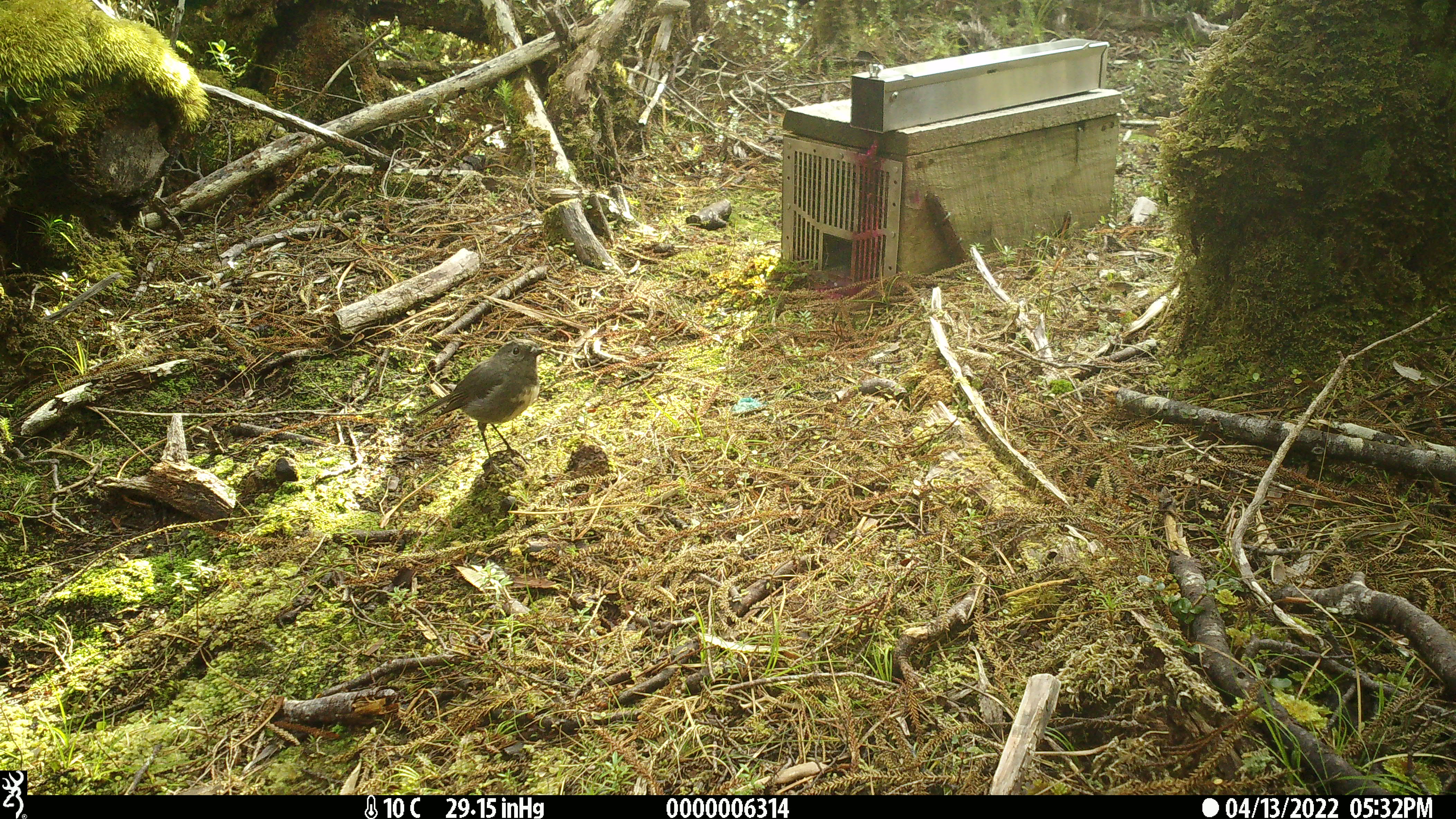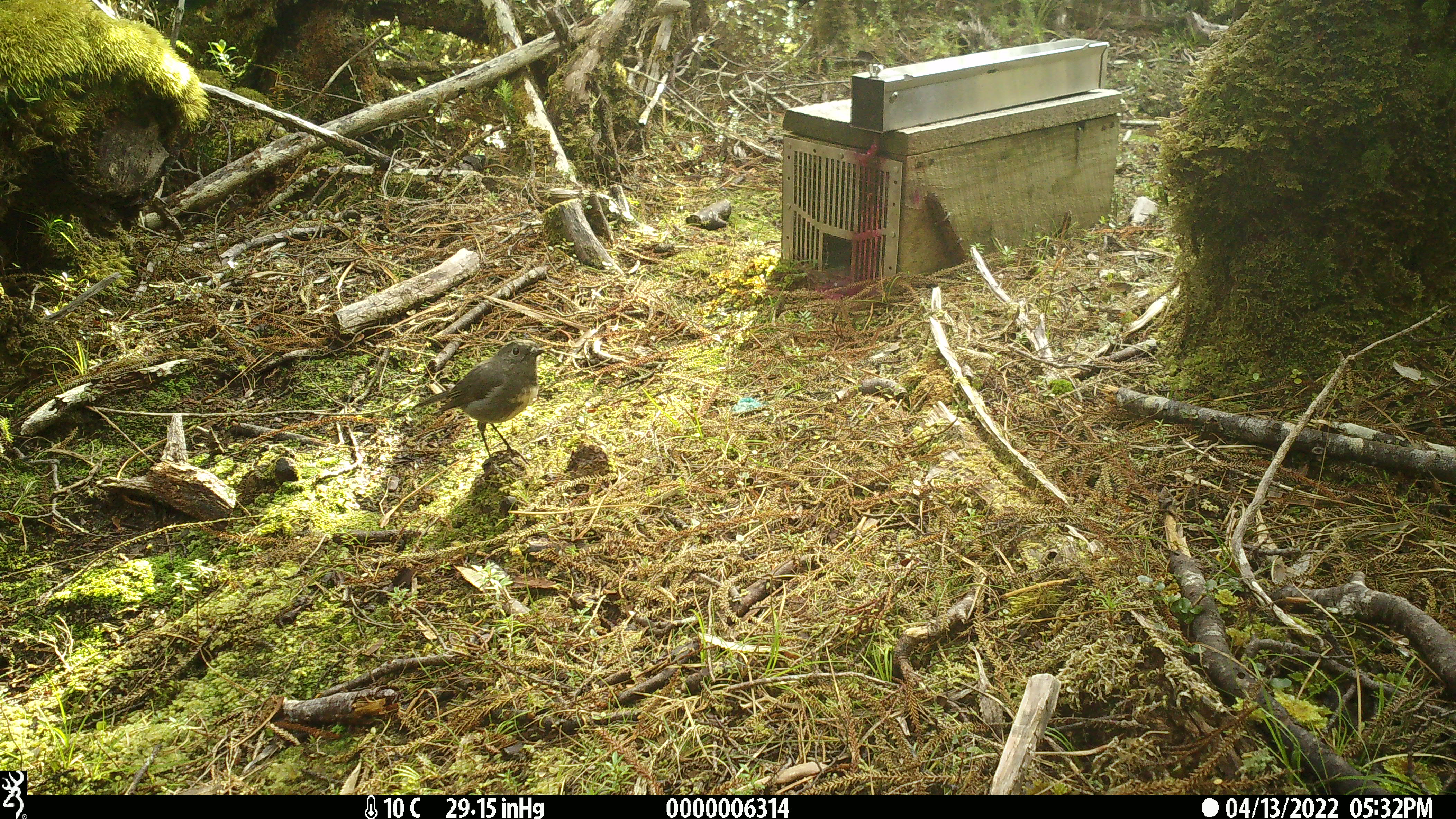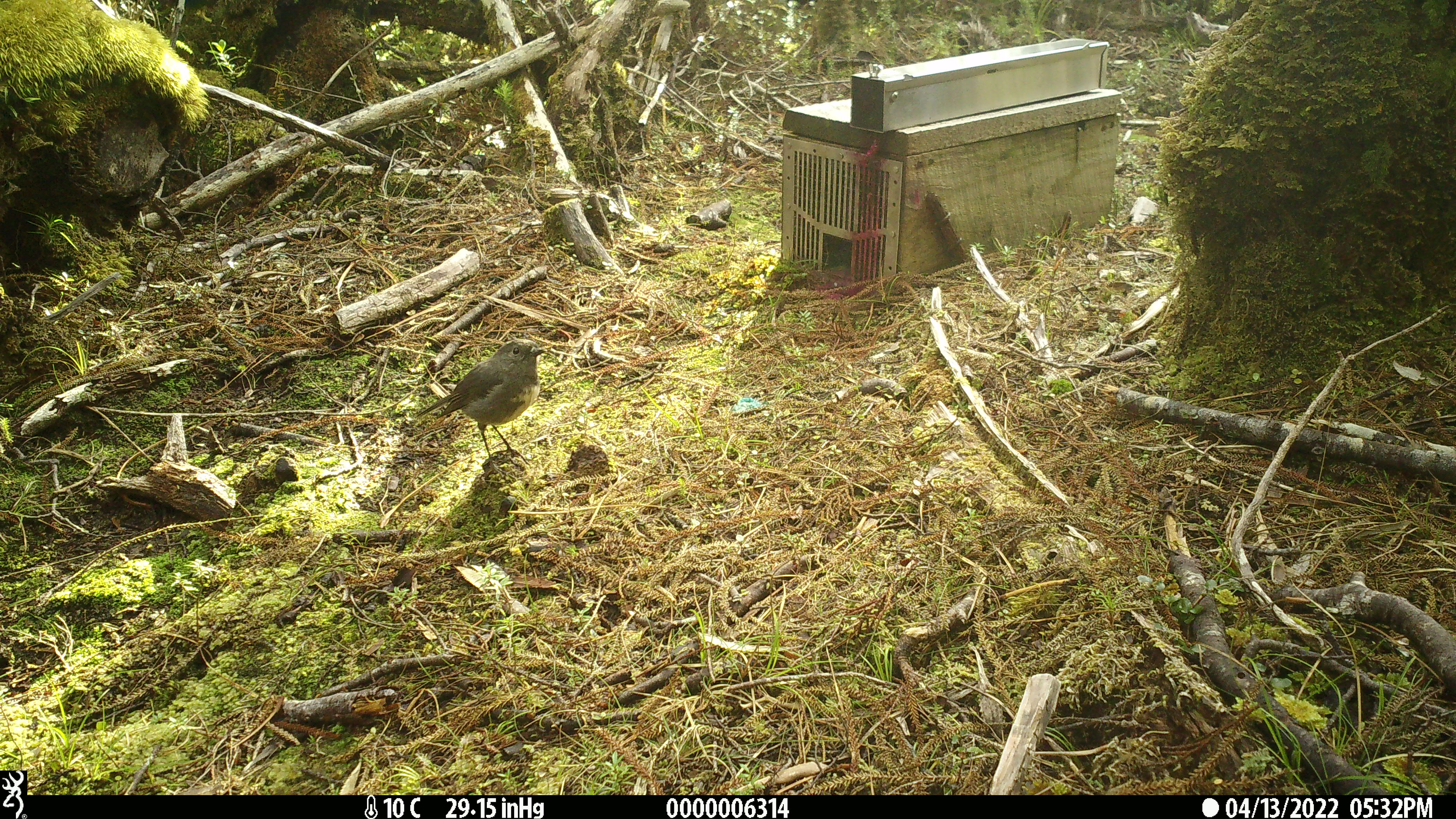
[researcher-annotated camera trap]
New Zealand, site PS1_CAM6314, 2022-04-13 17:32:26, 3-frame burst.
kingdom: Animalia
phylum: Chordata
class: Aves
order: Passeriformes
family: Petroicidae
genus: Petroica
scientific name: Petroica australis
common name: new zealand robin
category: robin